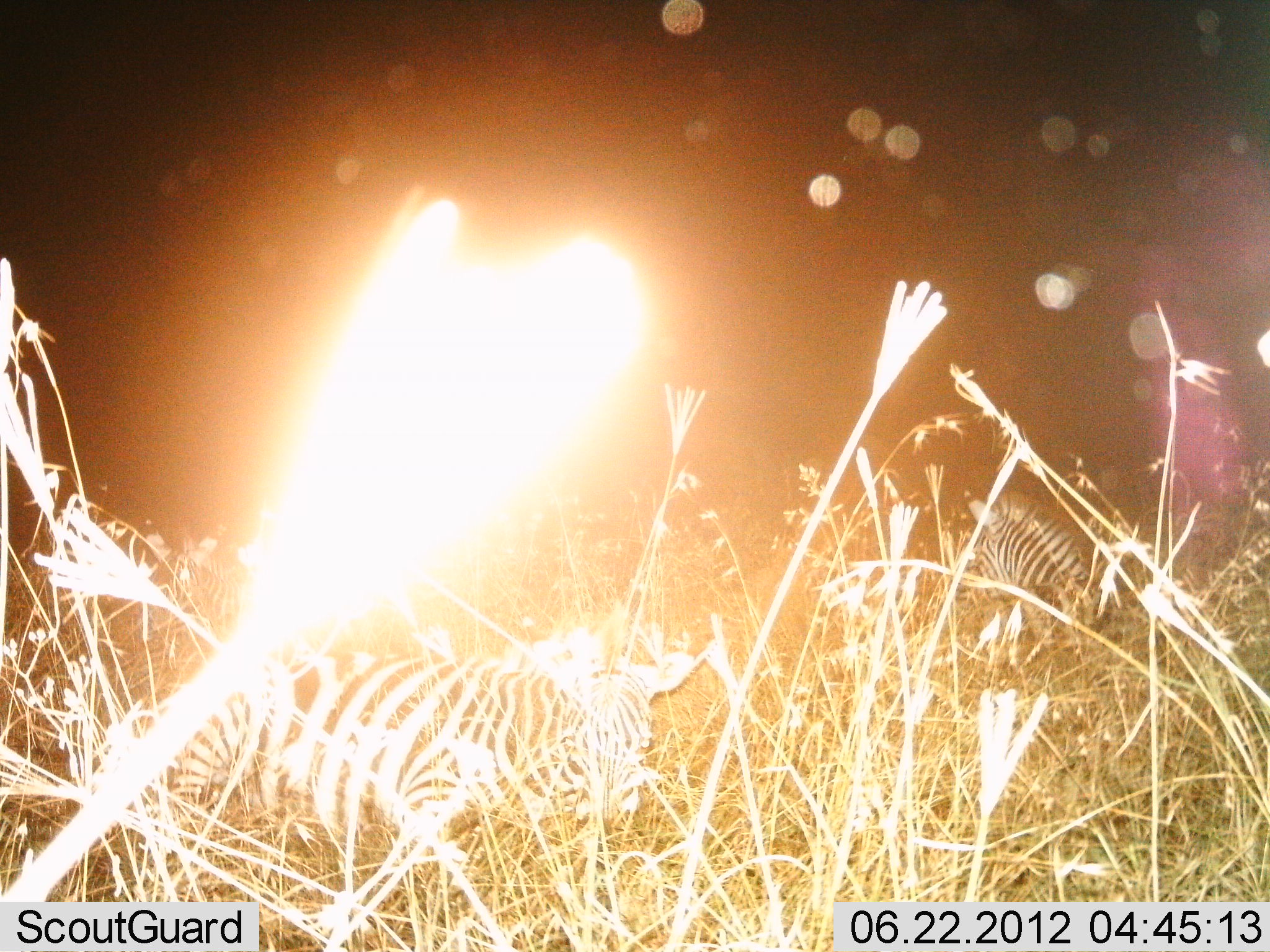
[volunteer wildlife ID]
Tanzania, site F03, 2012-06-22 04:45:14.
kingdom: Animalia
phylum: Chordata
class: Mammalia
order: Perissodactyla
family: Equidae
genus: Equus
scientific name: Equus quagga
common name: plains zebra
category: zebra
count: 2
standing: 20%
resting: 80%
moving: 20%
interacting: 0%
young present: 10%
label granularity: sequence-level